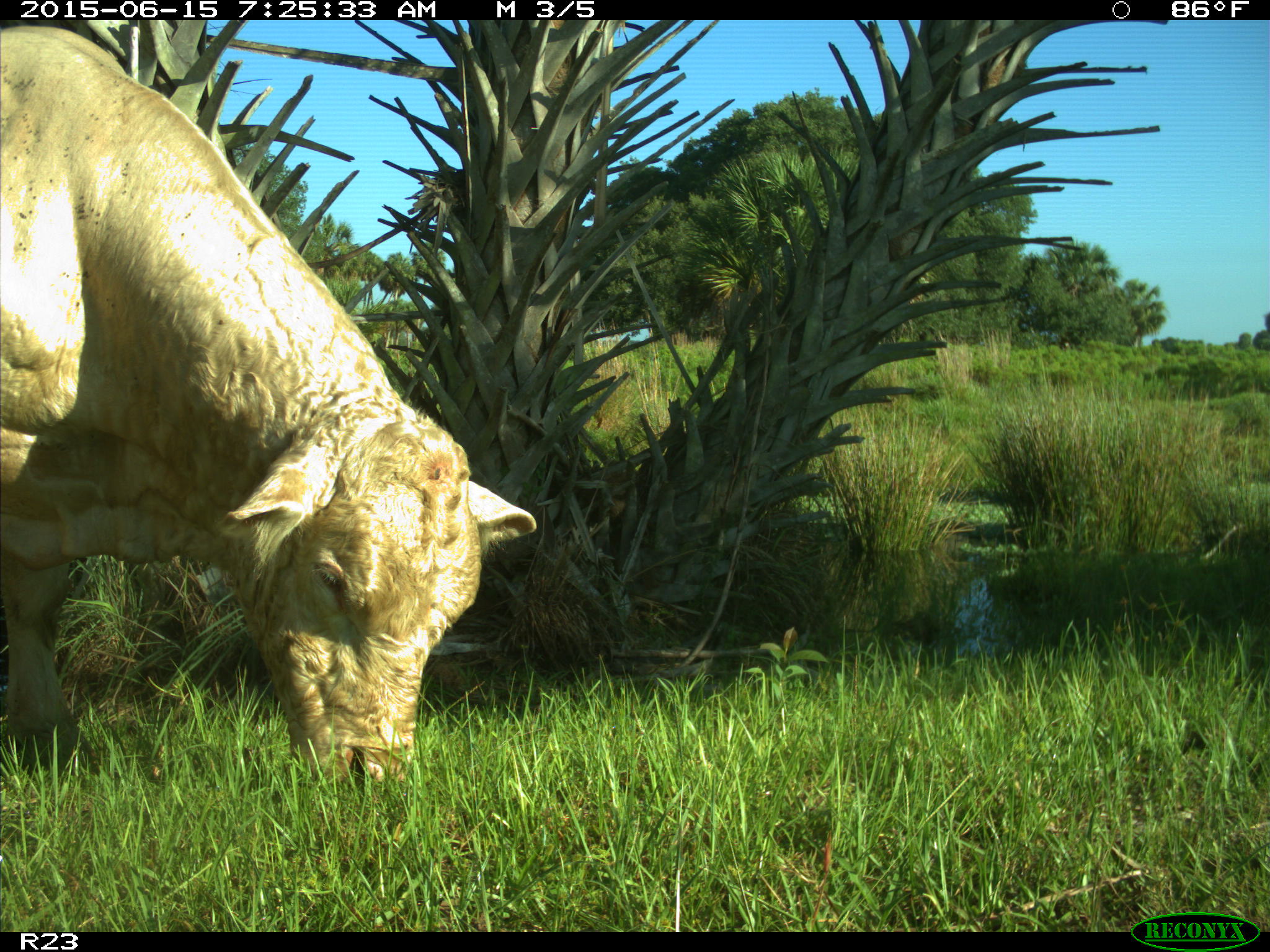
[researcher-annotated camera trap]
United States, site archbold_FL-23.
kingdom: Animalia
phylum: Chordata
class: Mammalia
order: Artiodactyla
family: Bovidae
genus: Bos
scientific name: Bos taurus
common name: domestic cow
Bos taurus (domestic cow).